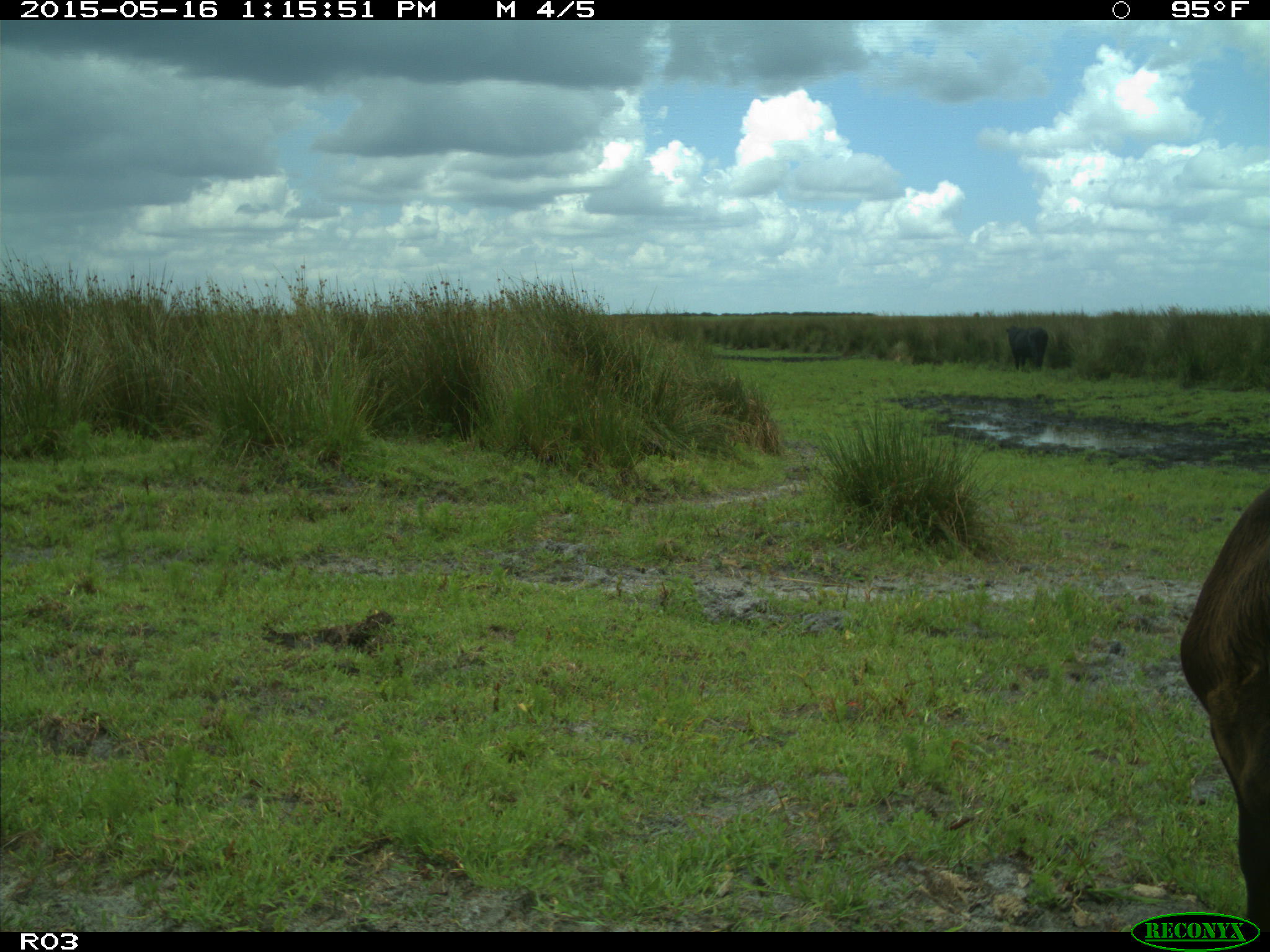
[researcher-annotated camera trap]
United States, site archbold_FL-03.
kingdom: Animalia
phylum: Chordata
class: Mammalia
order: Artiodactyla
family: Bovidae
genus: Bos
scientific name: Bos taurus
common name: domestic cow